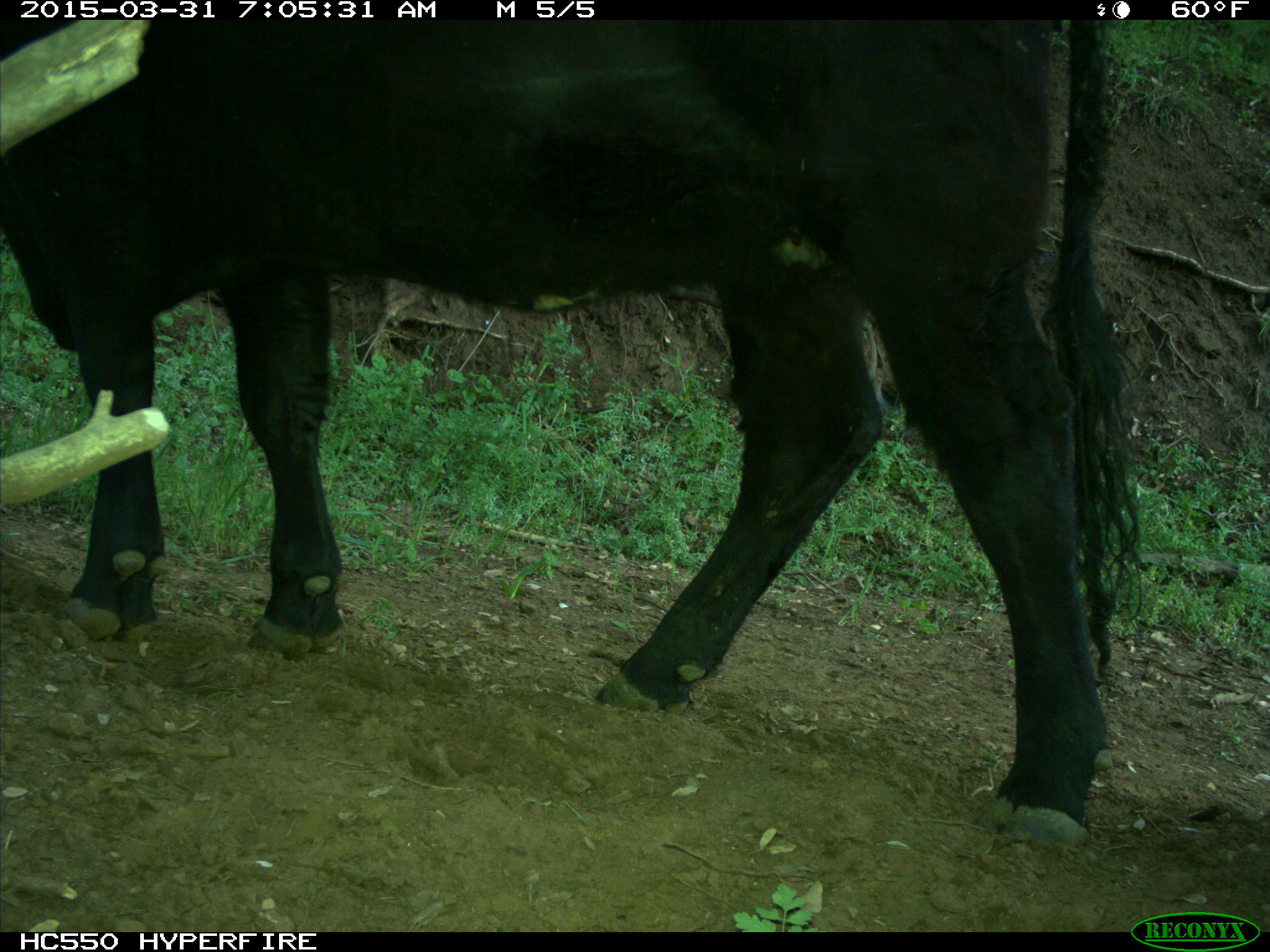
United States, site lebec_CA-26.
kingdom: Animalia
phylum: Chordata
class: Mammalia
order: Artiodactyla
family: Bovidae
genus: Bos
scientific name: Bos taurus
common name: domestic cow